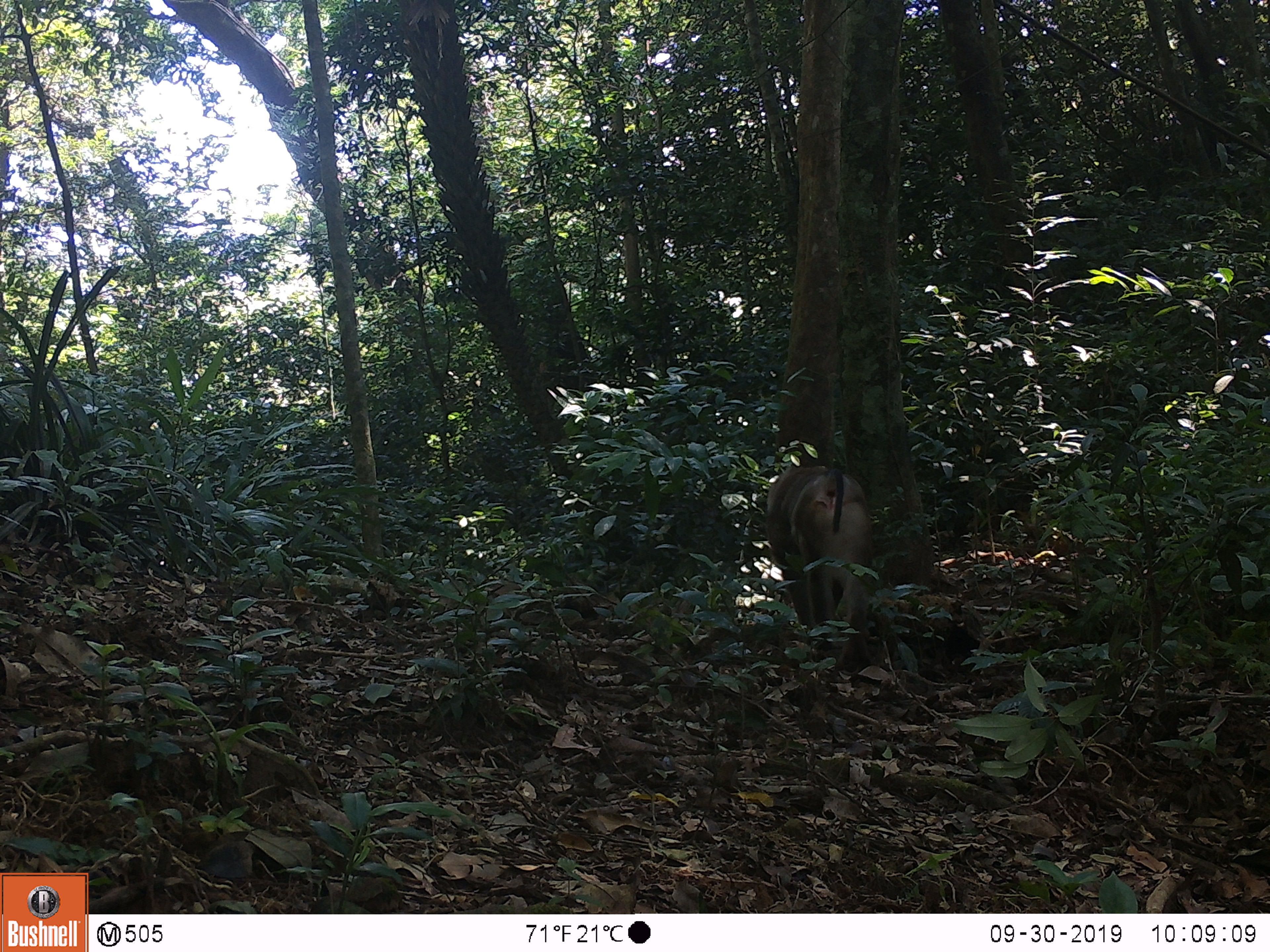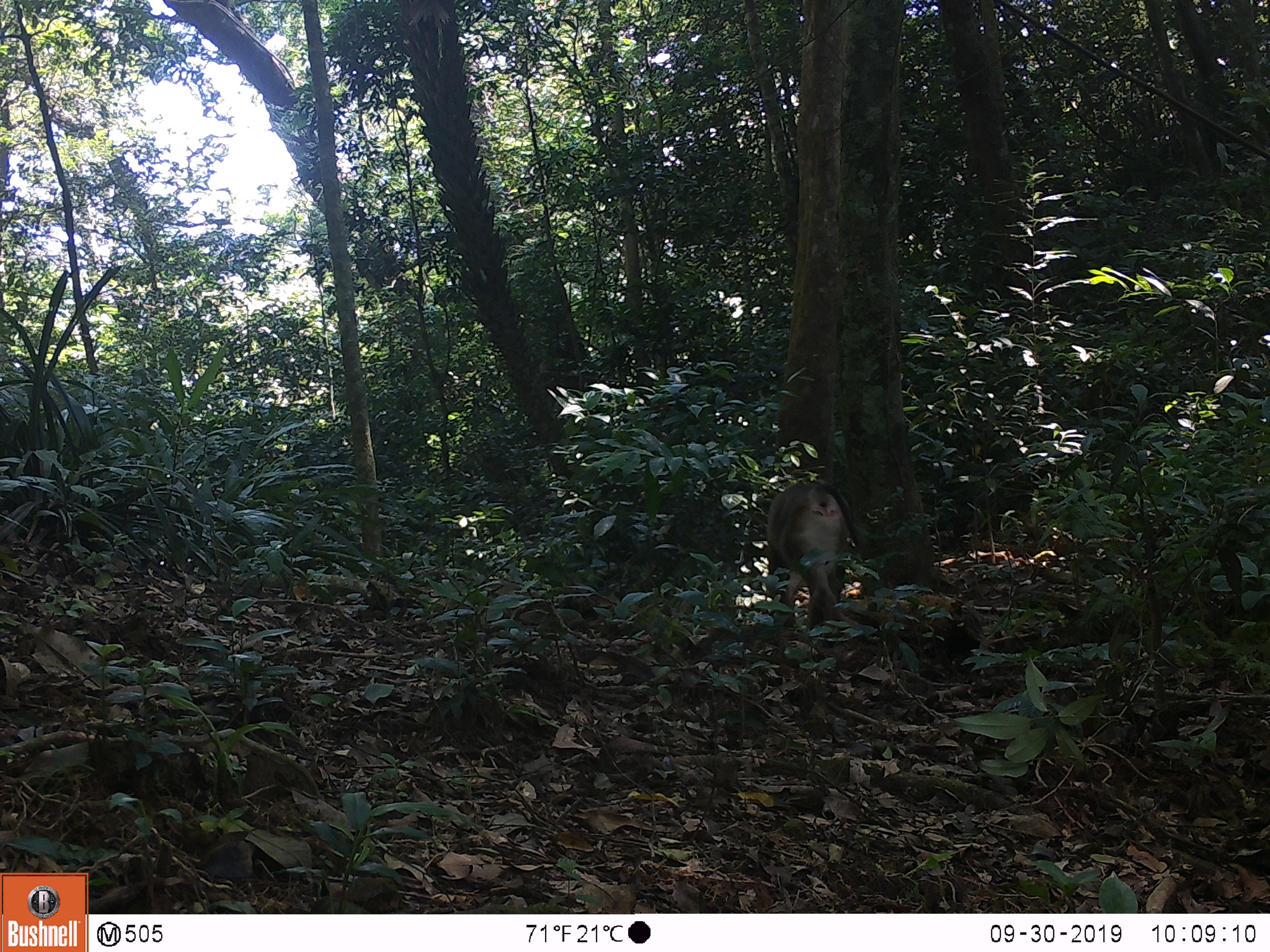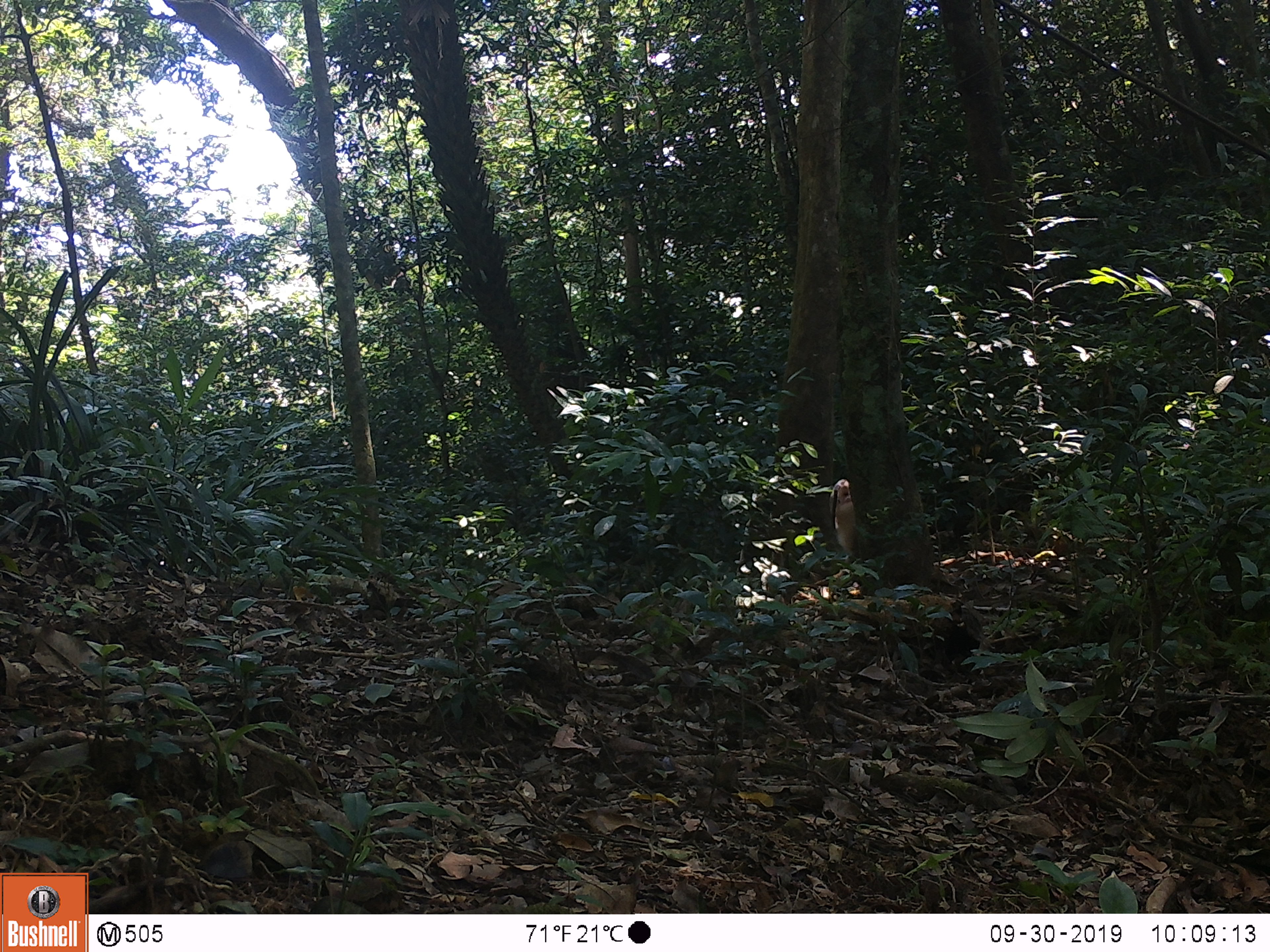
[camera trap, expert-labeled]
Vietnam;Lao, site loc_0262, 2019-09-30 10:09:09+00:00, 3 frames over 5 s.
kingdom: Animalia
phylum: Chordata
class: Mammalia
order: Primates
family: Cercopithecidae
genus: Macaca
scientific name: Macaca nemestrina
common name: pig-tailed macaque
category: pig tailed macaque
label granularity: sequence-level